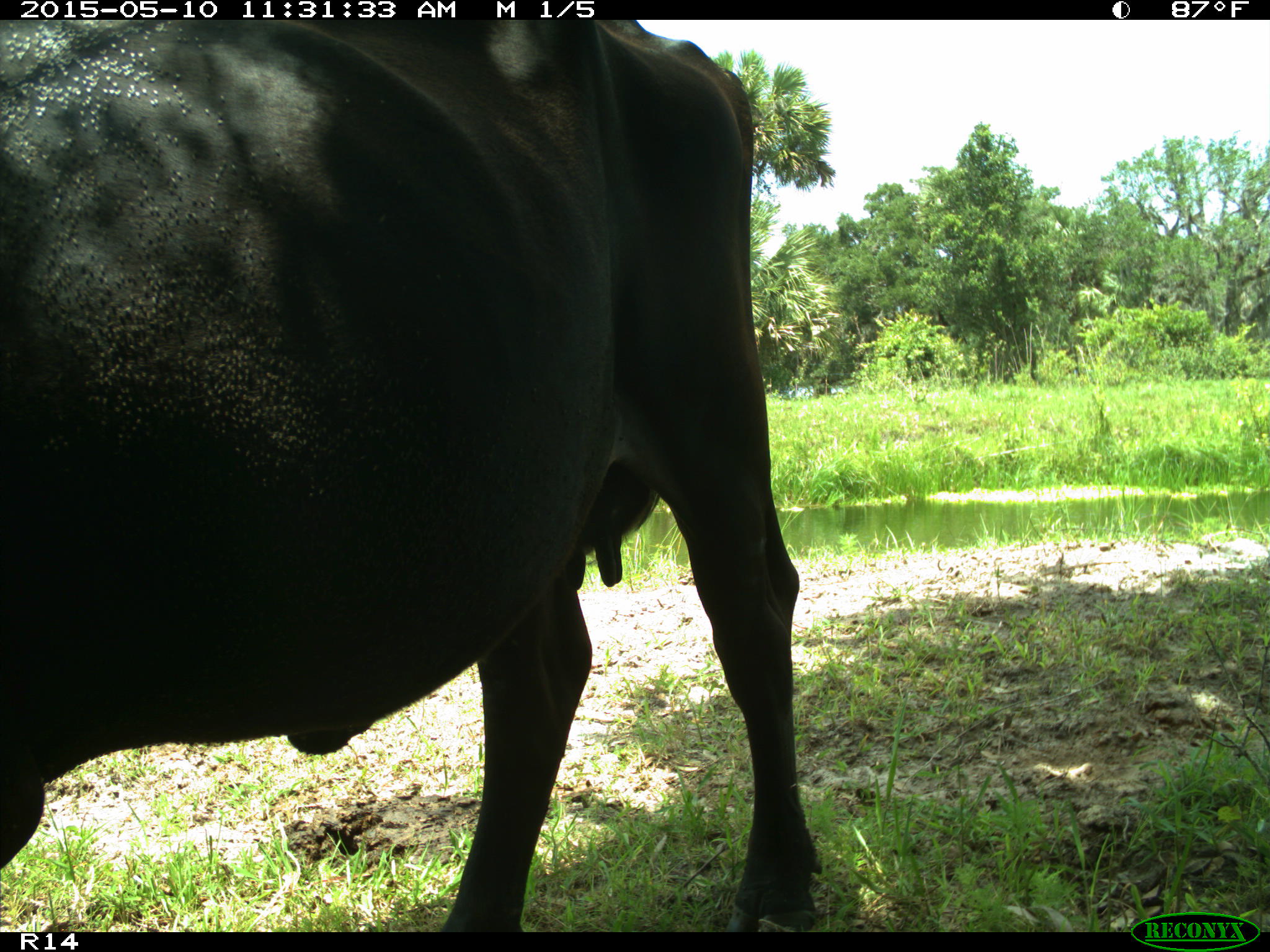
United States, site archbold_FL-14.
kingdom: Animalia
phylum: Chordata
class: Mammalia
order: Artiodactyla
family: Bovidae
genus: Bos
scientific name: Bos taurus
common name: domestic cow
Bos taurus (domestic cow).